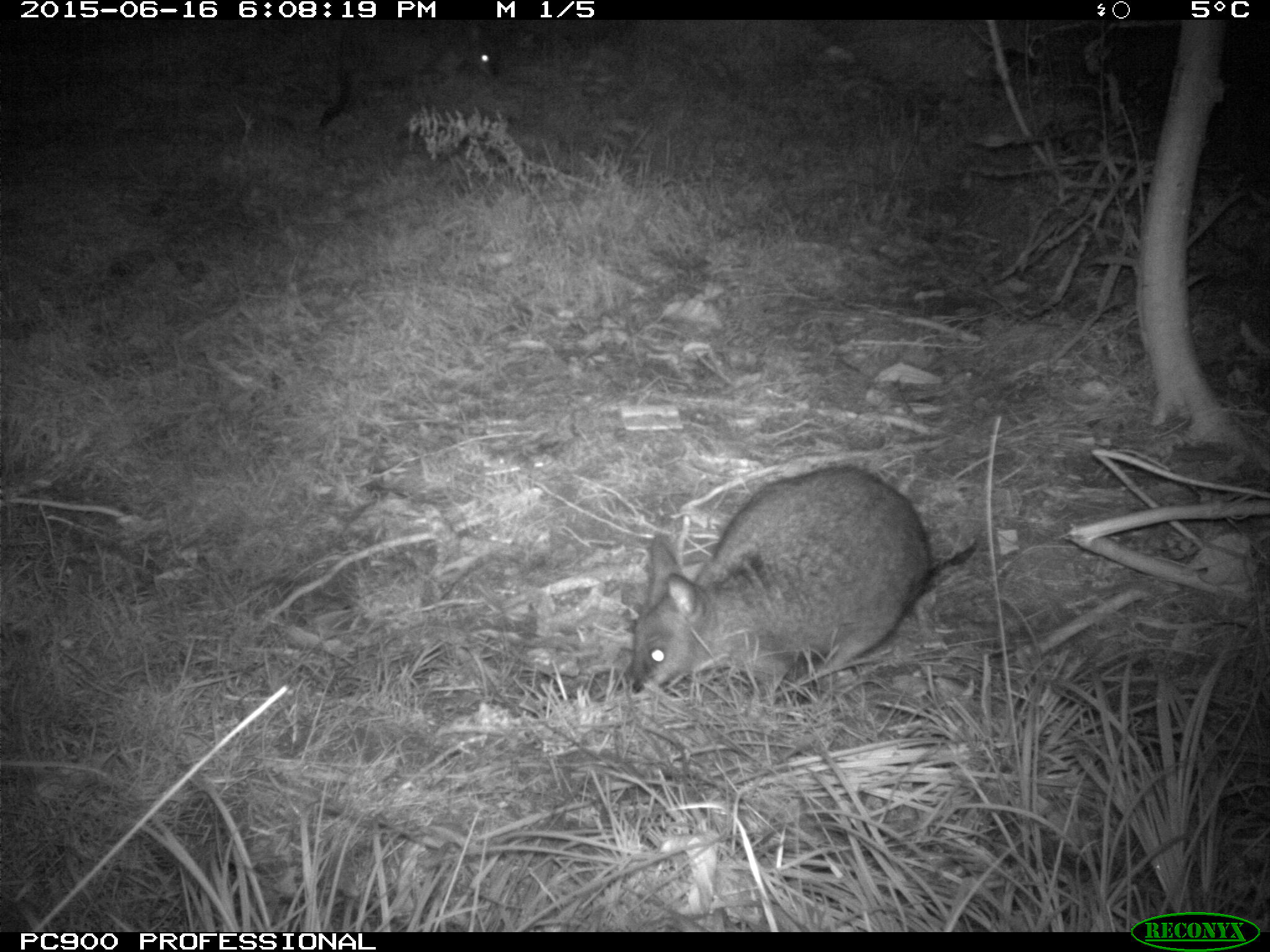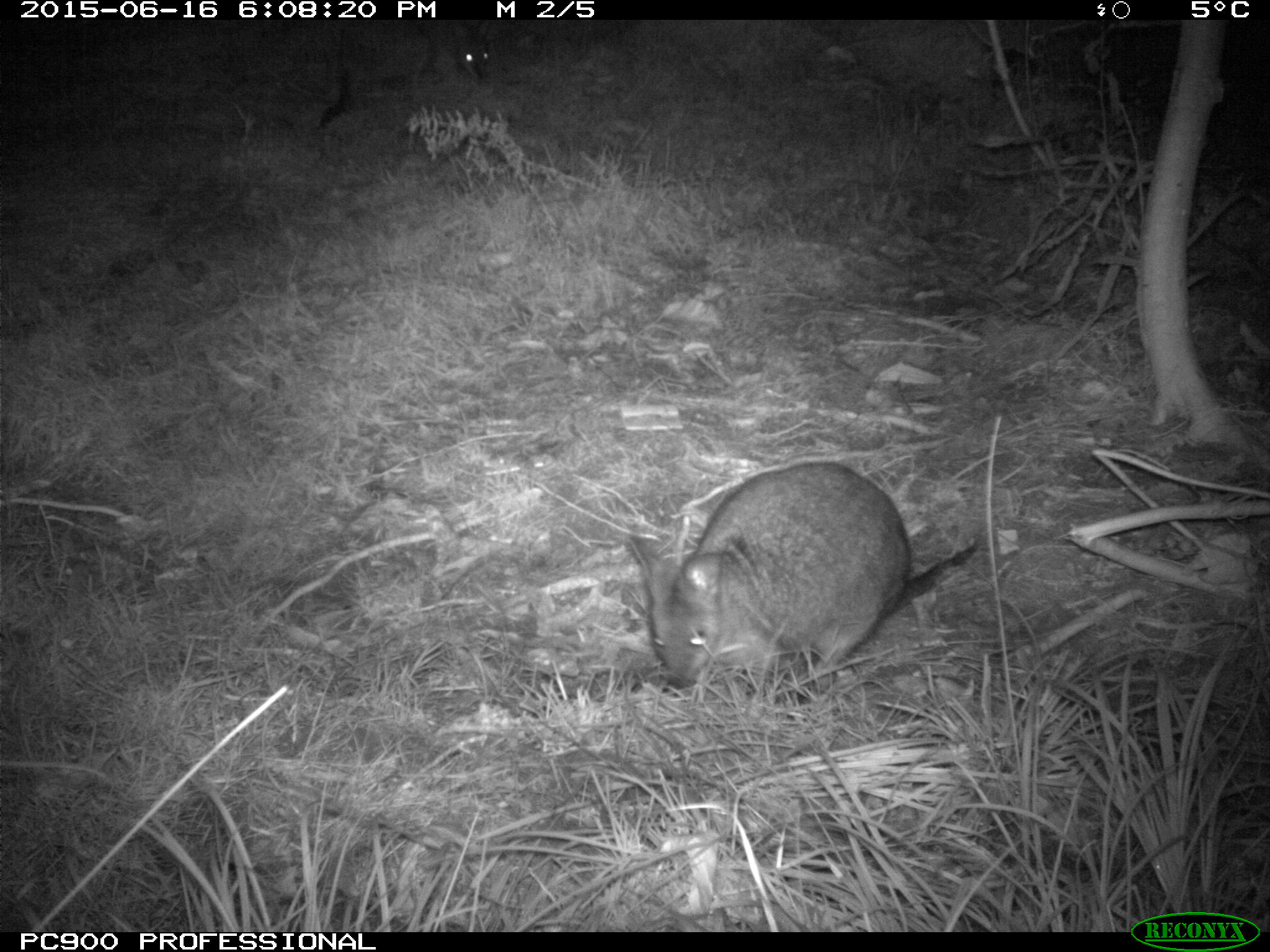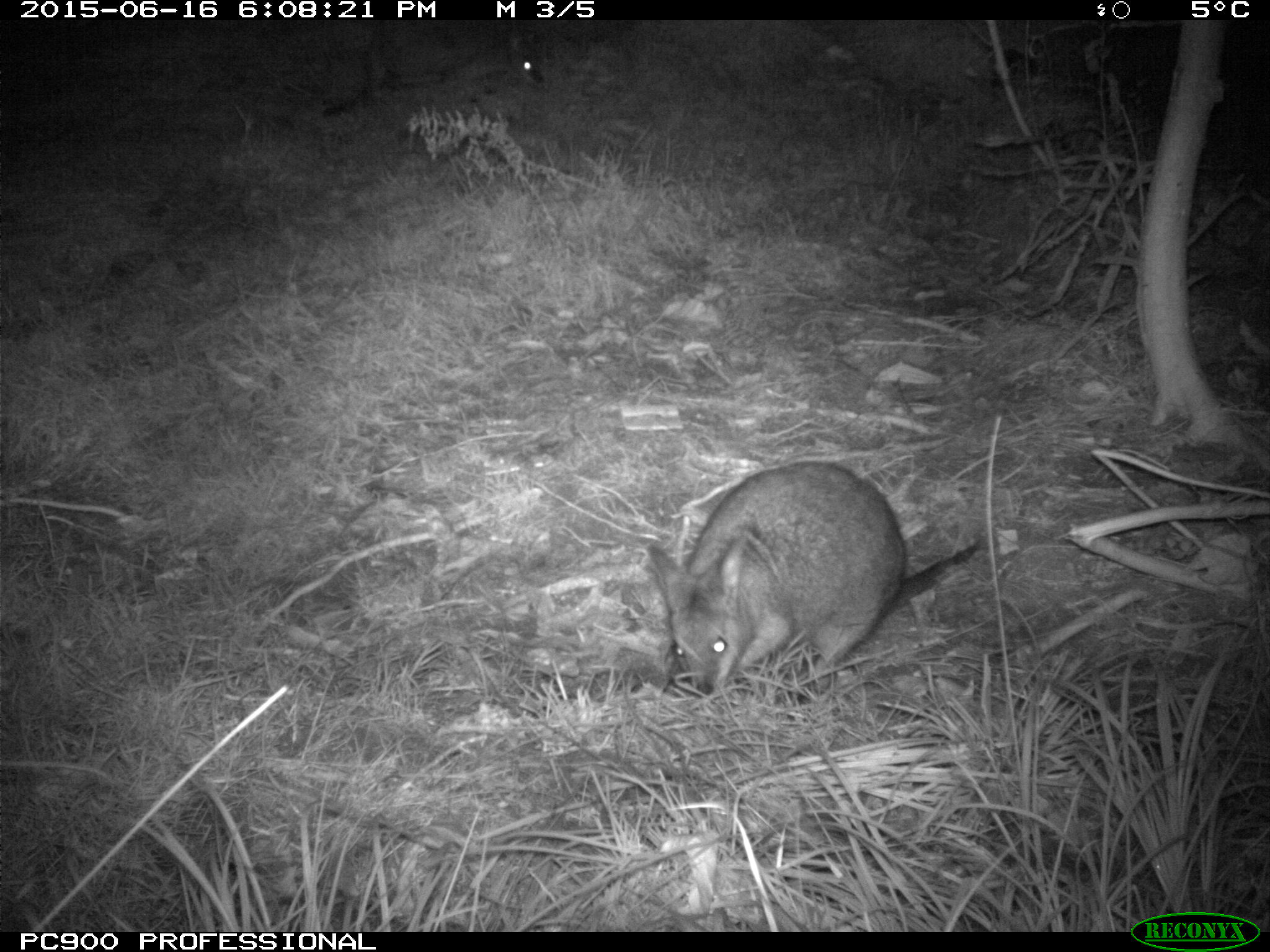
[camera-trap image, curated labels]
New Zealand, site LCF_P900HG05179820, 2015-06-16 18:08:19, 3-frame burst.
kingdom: Animalia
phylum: Chordata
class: Mammalia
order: Diprotodontia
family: Macropodidae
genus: Notamacropus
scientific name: Notamacropus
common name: wallaby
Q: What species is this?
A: Wallaby (Notamacropus).